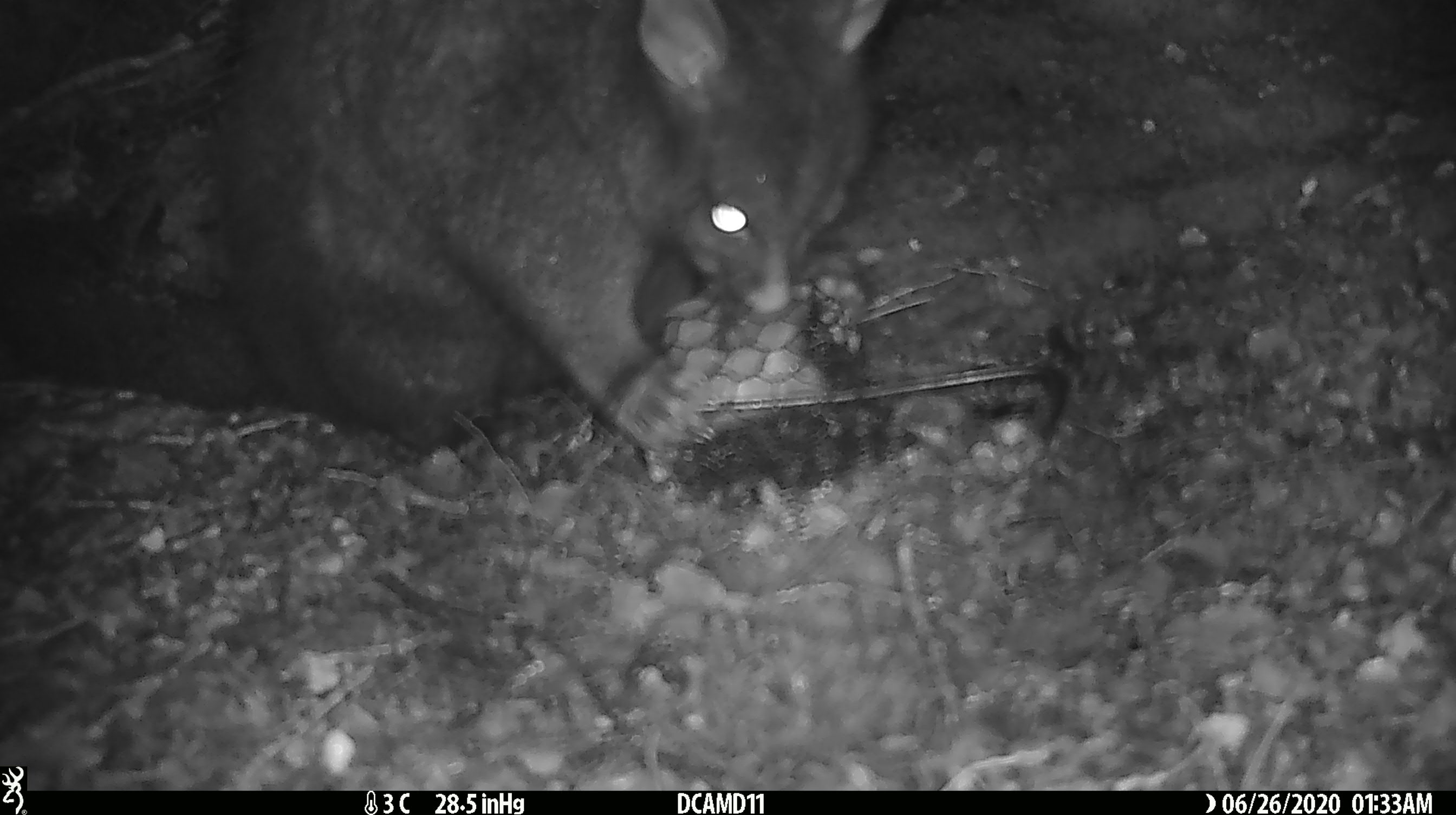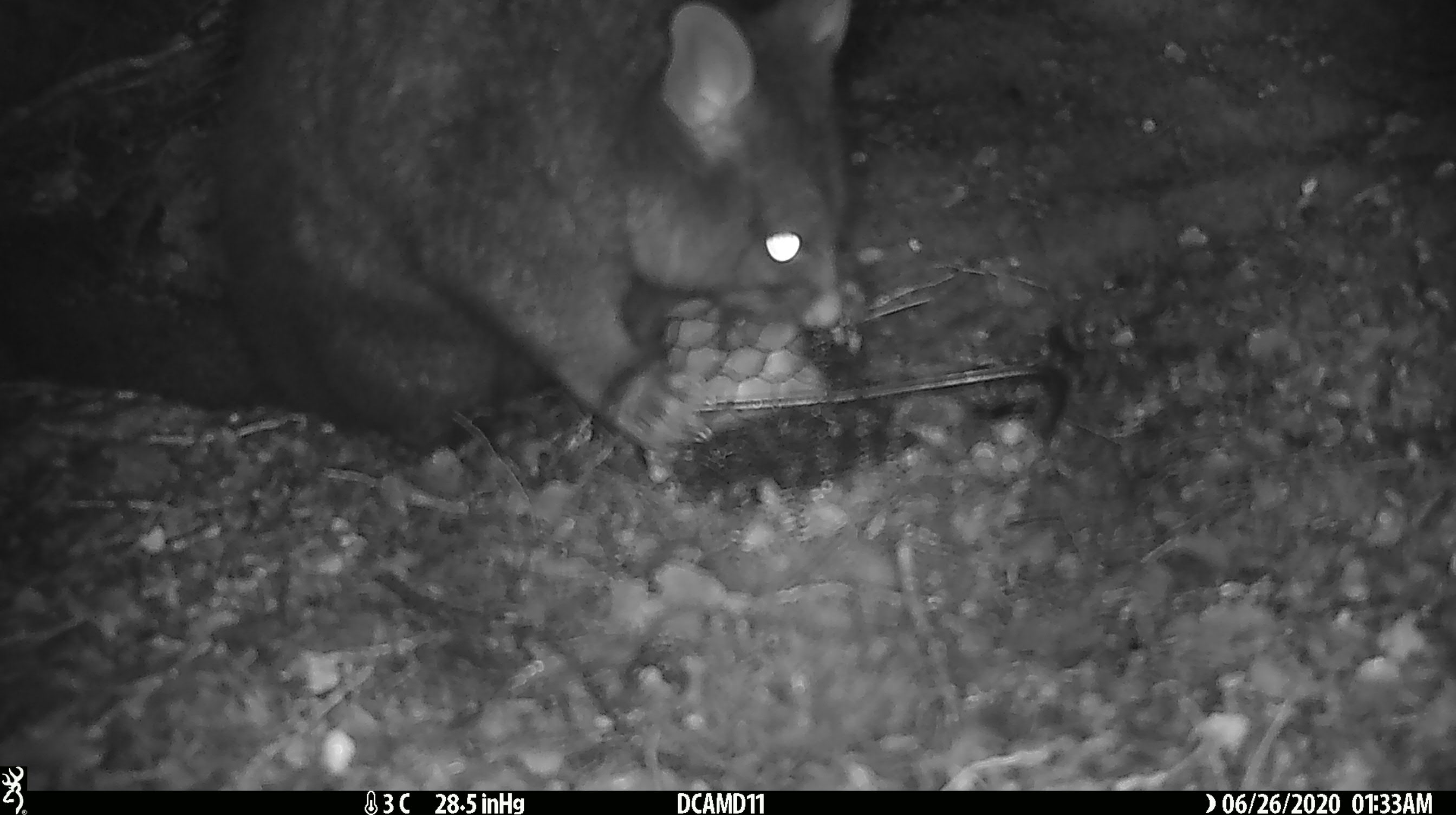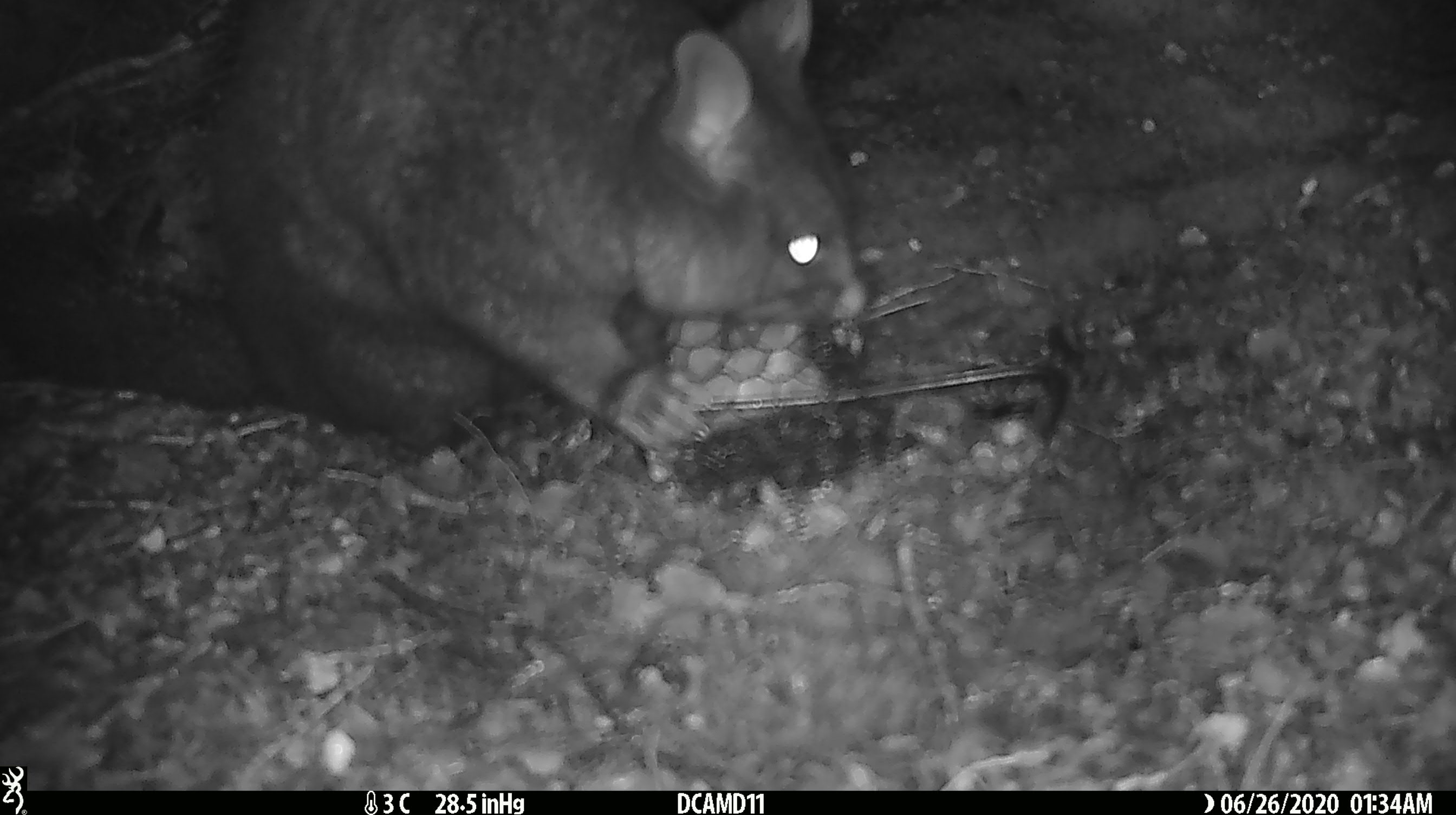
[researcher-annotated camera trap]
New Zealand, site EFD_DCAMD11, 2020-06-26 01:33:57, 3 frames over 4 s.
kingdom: Animalia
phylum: Chordata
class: Mammalia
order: Diprotodontia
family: Phalangeridae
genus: Trichosurus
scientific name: Trichosurus vulpecula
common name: common brushtail possum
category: possum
Possum (common brushtail possum) (Trichosurus vulpecula).